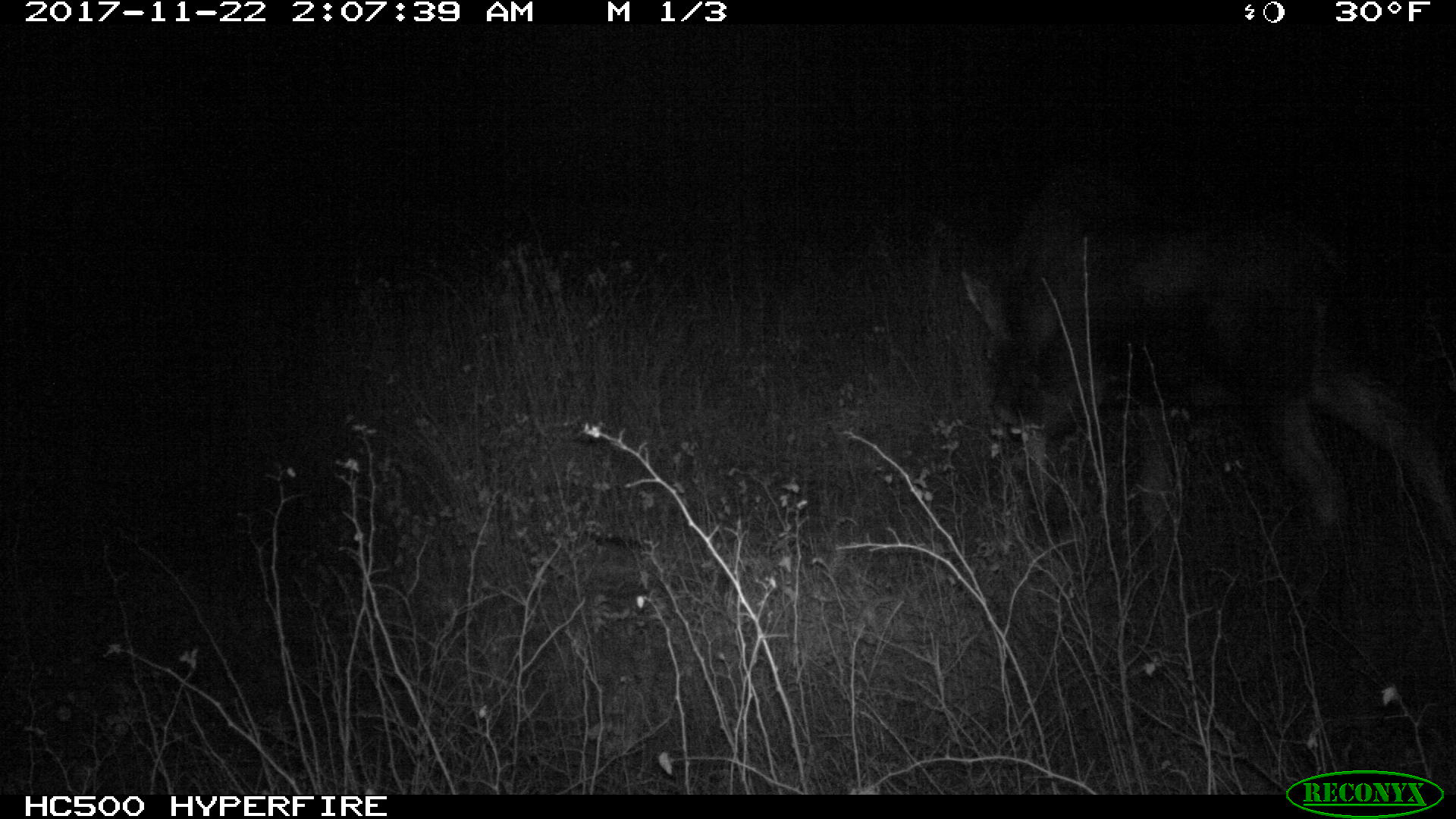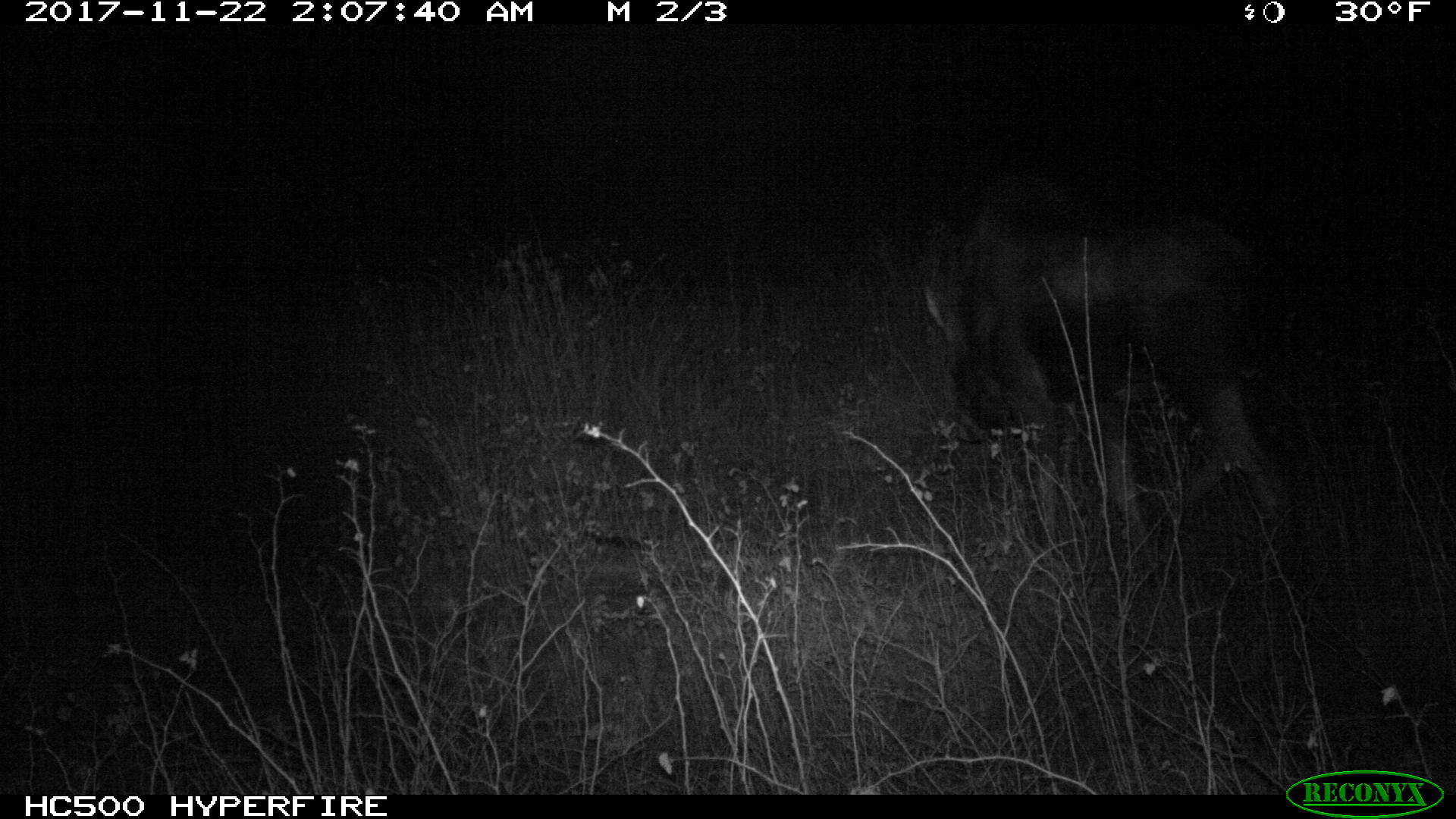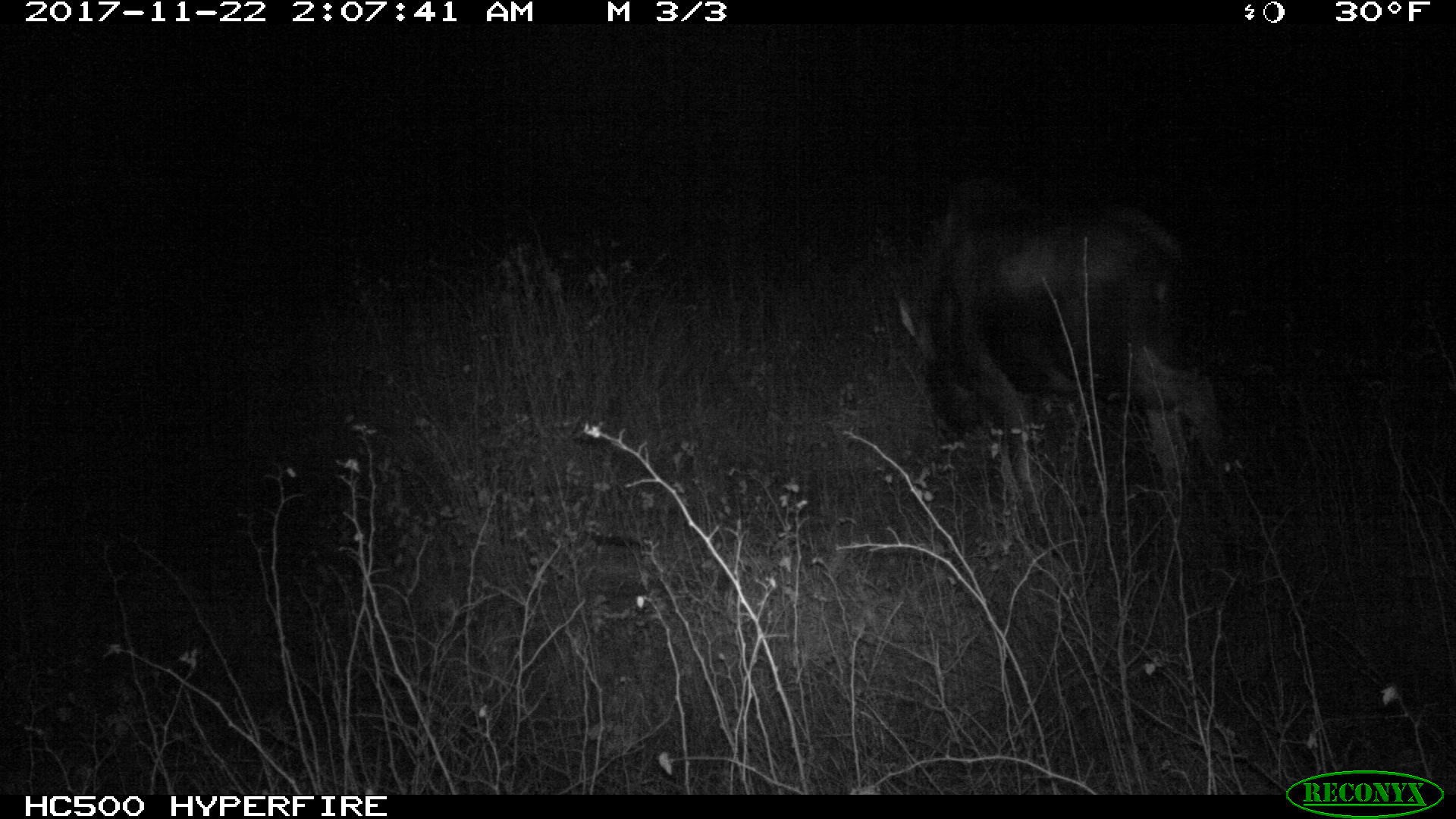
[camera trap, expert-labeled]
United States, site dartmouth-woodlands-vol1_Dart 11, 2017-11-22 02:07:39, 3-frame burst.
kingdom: Animalia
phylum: Chordata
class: Mammalia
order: Artiodactyla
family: Cervidae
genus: Alces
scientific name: Alces alces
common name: moose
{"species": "moose (Alces alces)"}